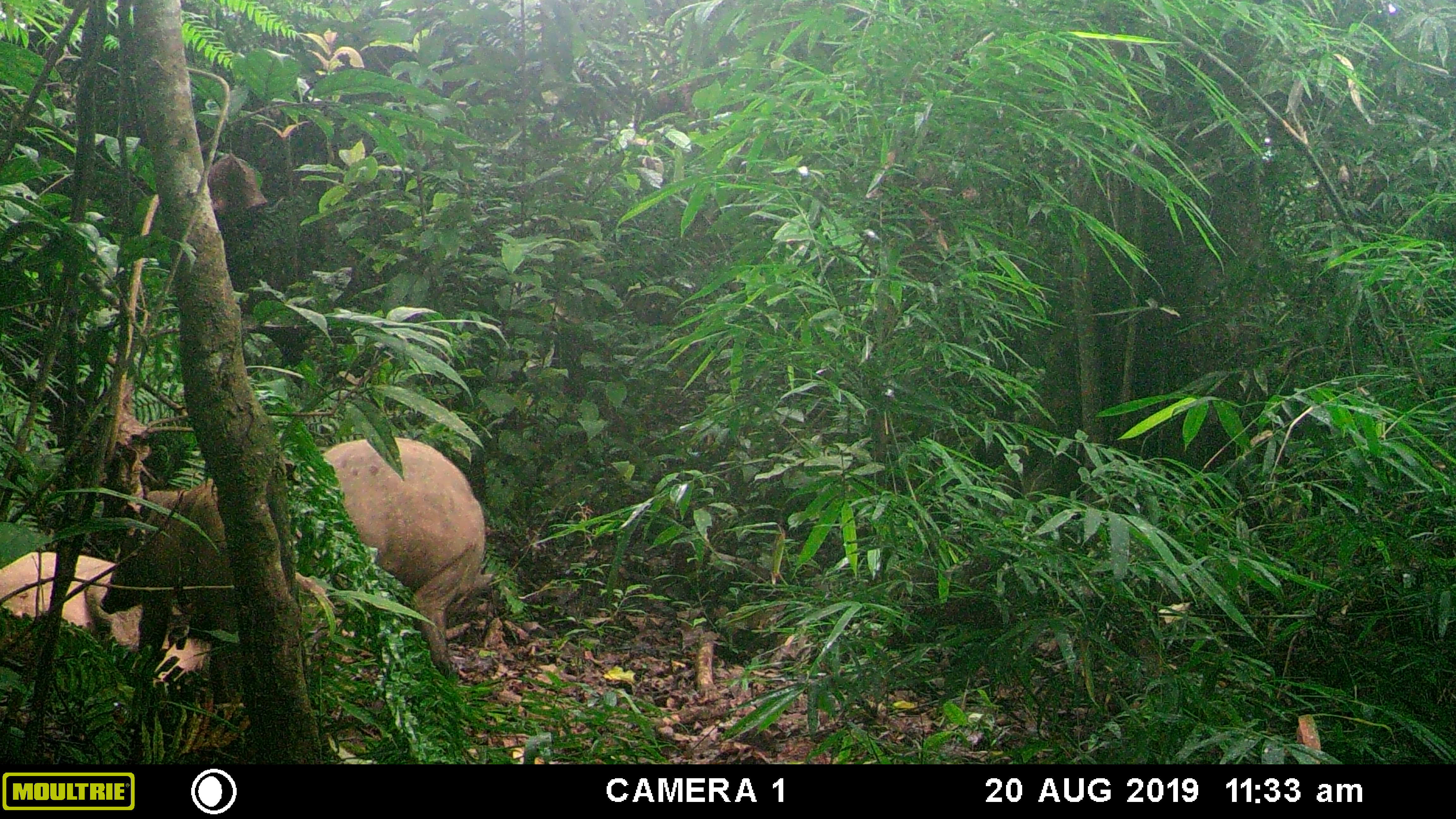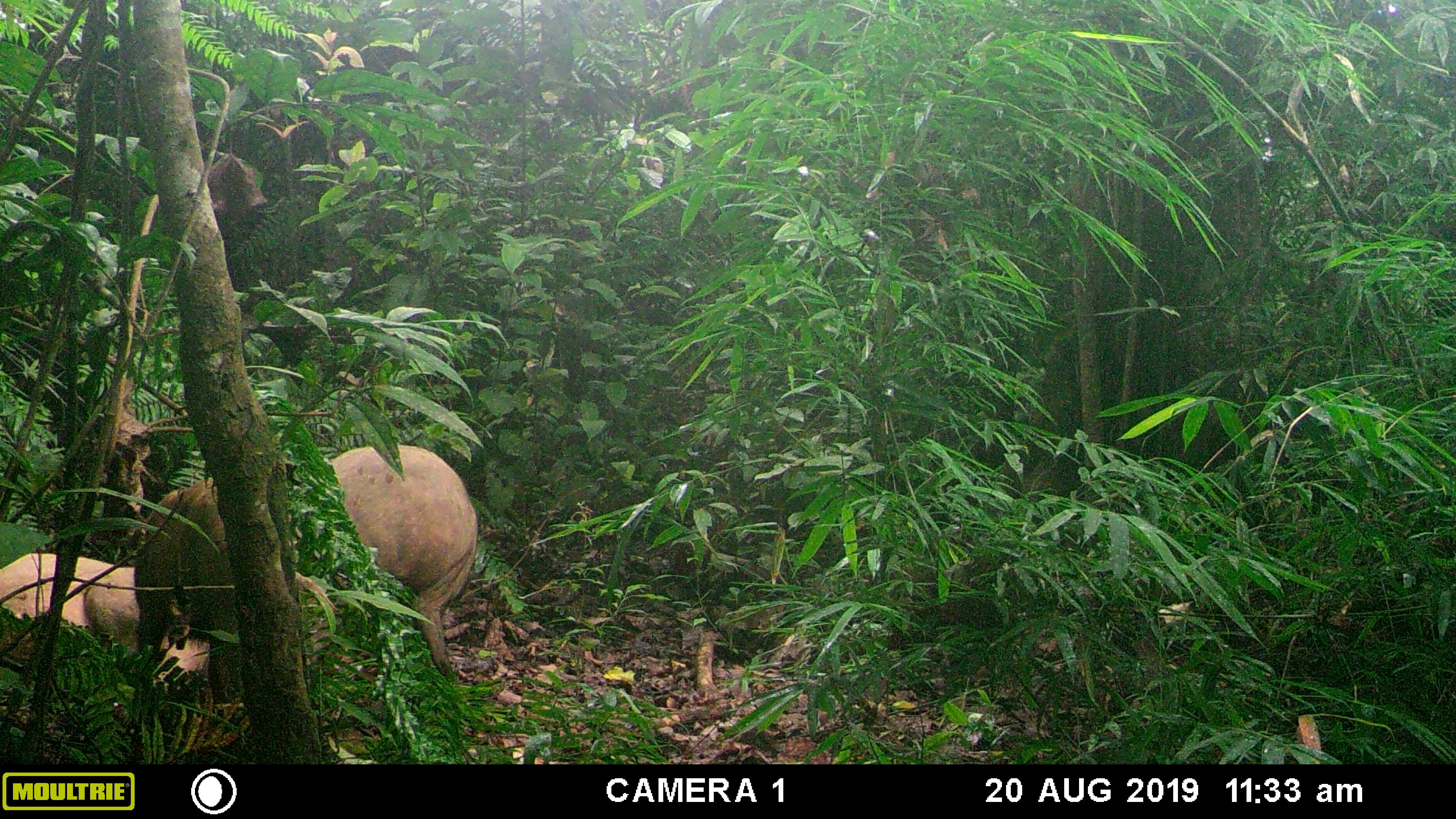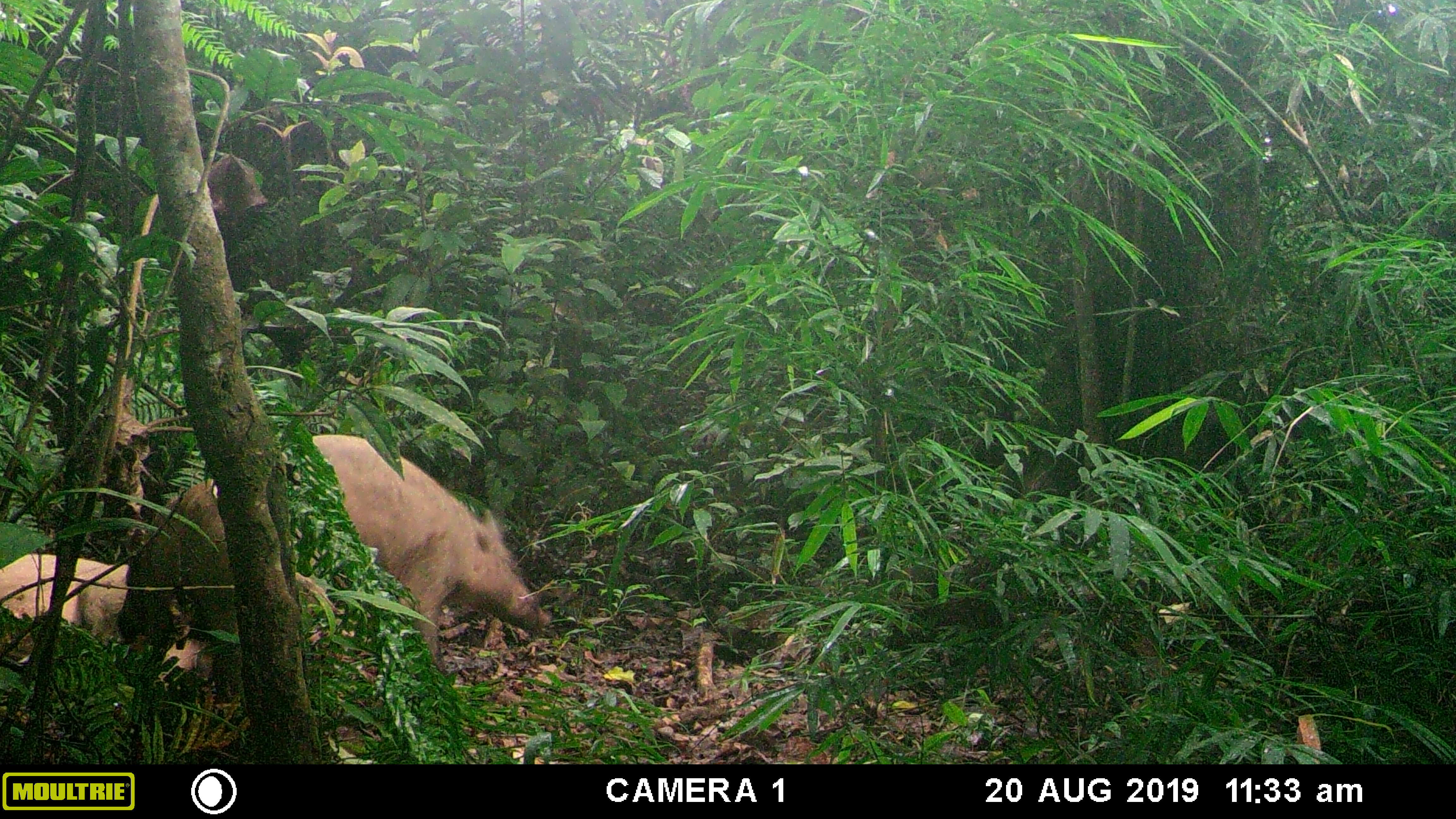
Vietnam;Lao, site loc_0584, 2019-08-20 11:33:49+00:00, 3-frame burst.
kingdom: Animalia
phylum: Chordata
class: Mammalia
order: Artiodactyla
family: Suidae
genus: Sus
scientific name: Sus scrofa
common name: eurasian wild pig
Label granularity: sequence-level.